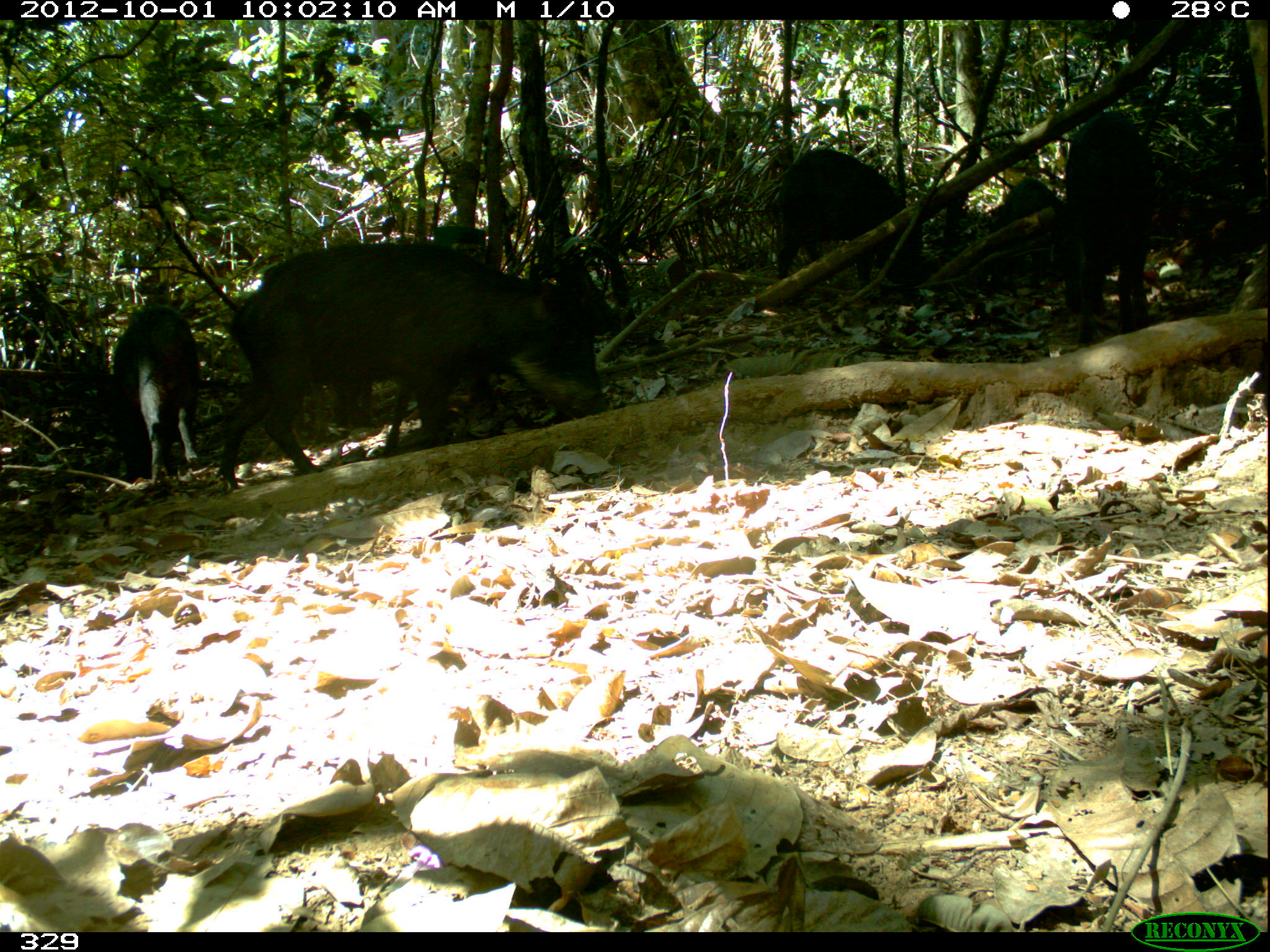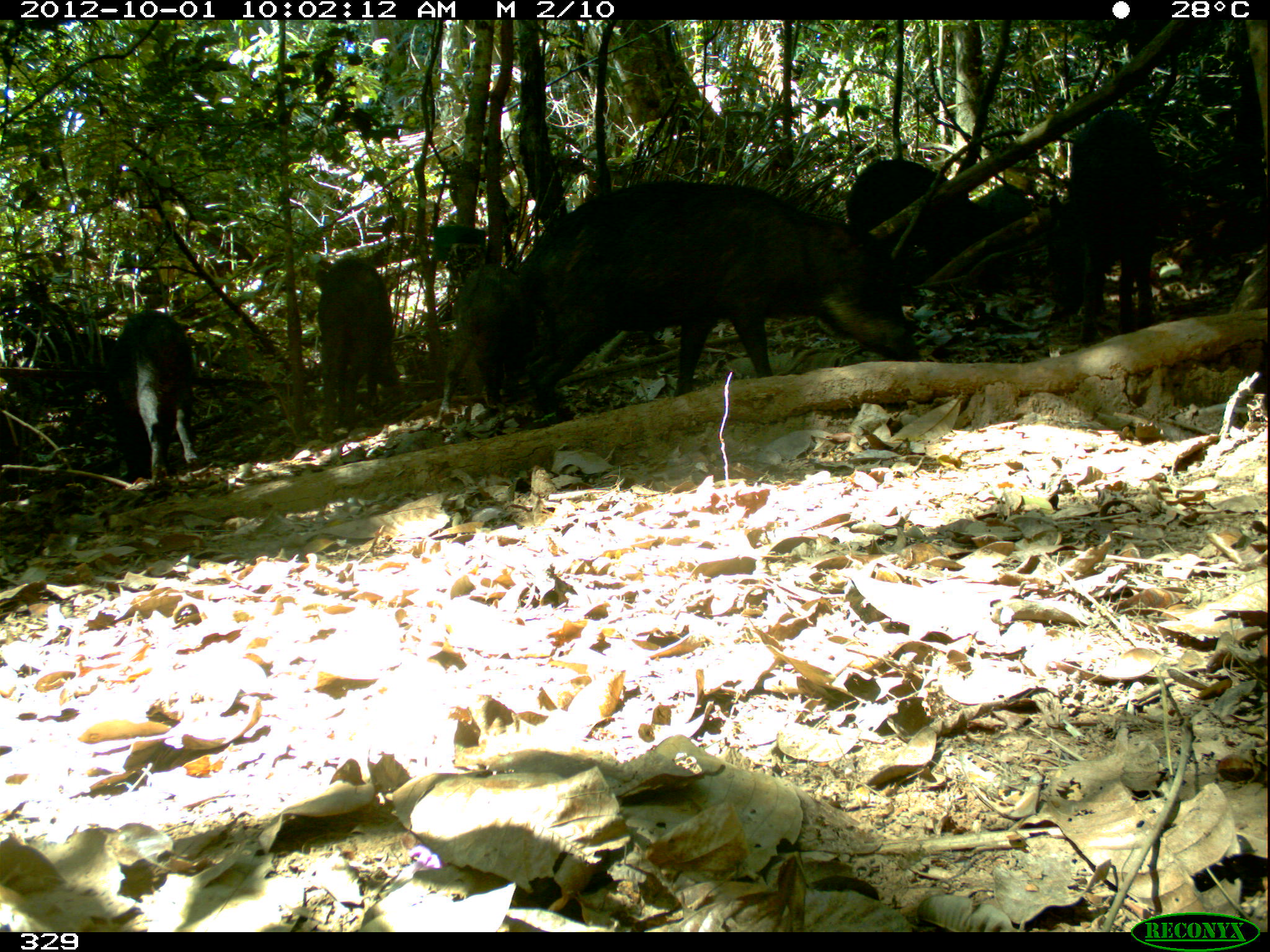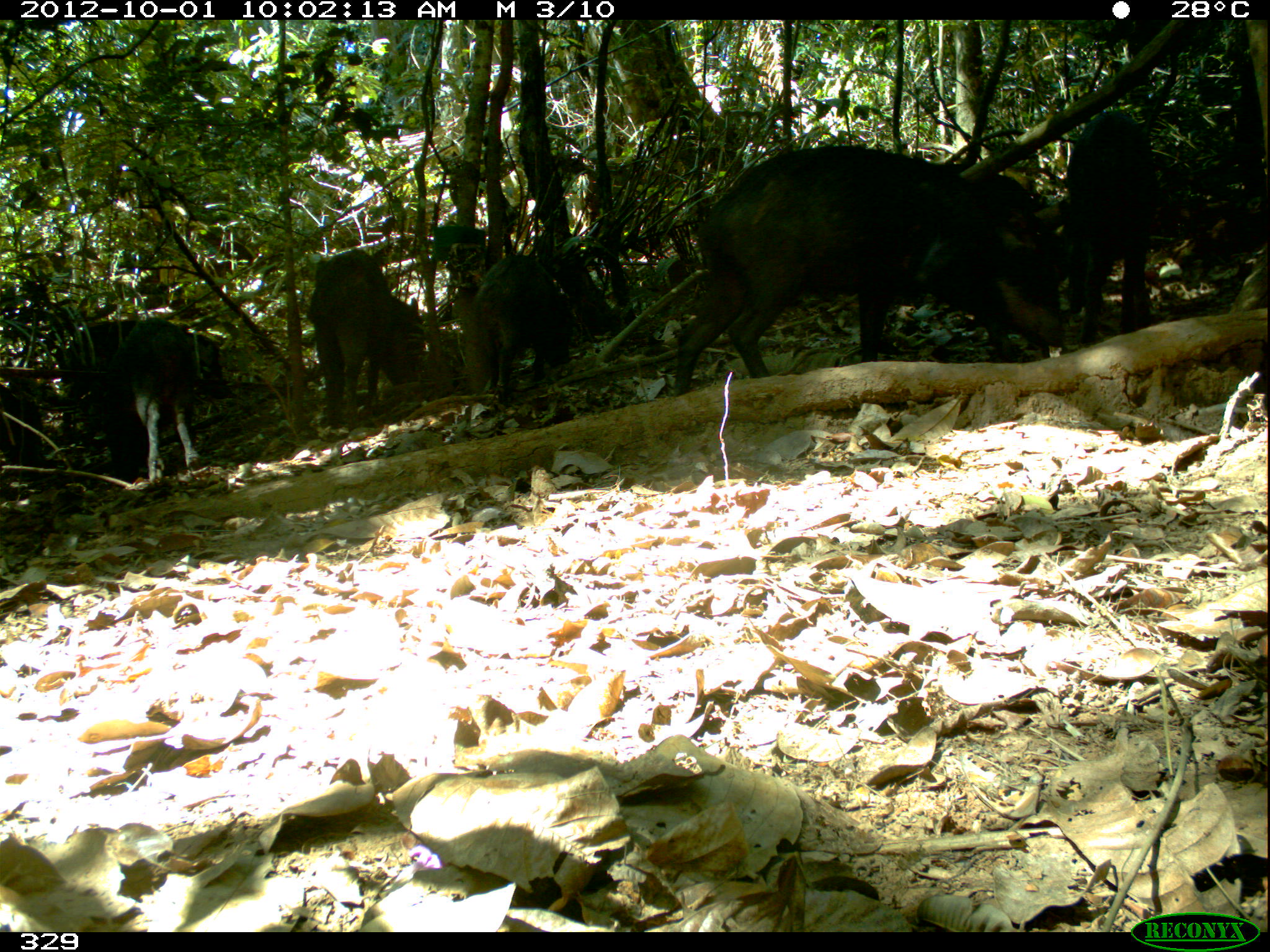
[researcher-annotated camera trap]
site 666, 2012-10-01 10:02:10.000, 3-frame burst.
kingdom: Animalia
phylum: Chordata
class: Mammalia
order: Artiodactyla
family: Tayassuidae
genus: Tayassu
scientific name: Tayassu pecari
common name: white-lipped peccary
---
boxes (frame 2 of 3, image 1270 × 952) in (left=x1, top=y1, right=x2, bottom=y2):
tayassu pecari: (left=512, top=176, right=922, bottom=430); (left=1045, top=110, right=1169, bottom=344); (left=847, top=156, right=1021, bottom=300); (left=312, top=255, right=402, bottom=445); (left=107, top=310, right=204, bottom=481); (left=436, top=264, right=528, bottom=416); (left=16, top=324, right=125, bottom=371)